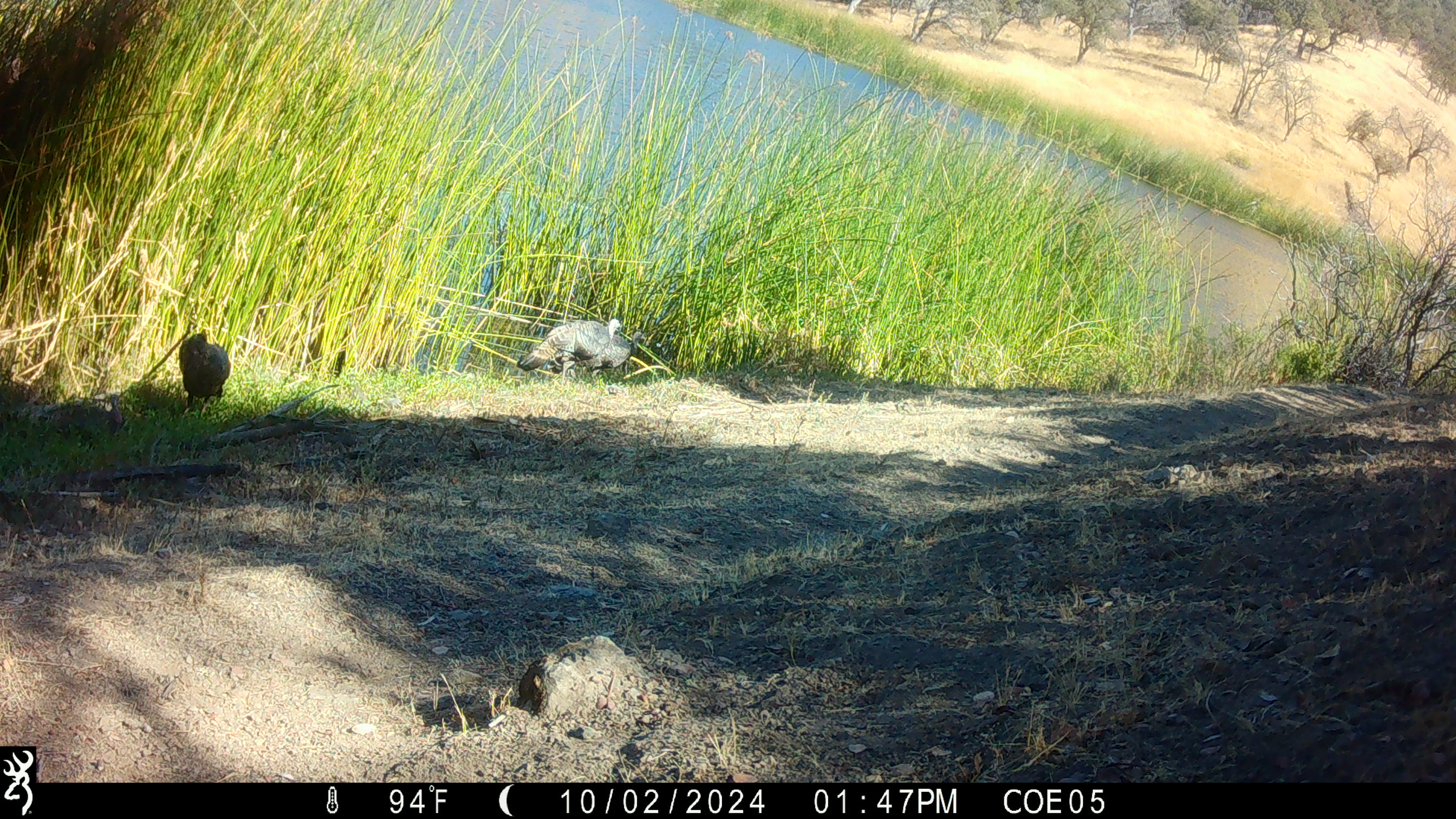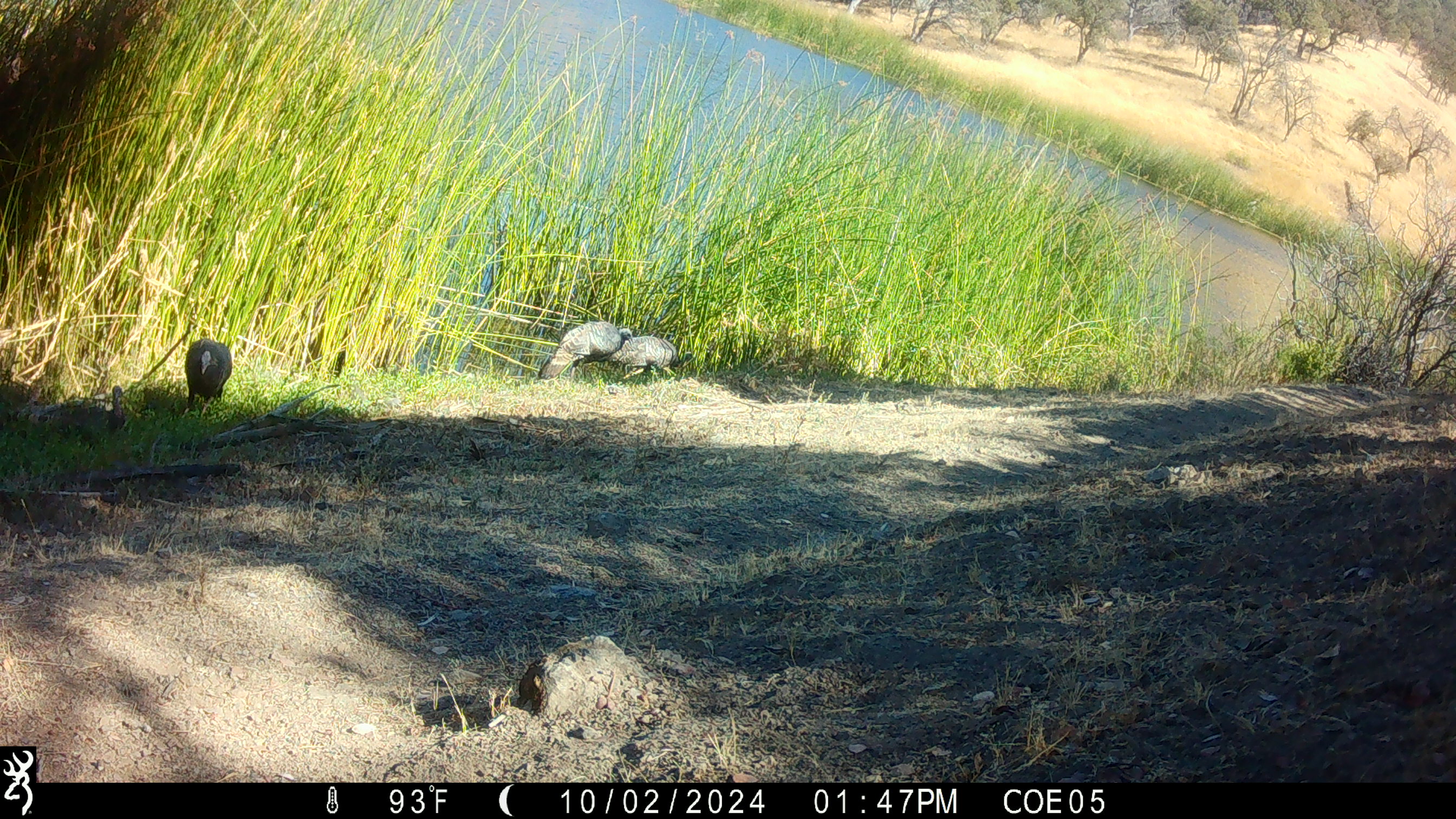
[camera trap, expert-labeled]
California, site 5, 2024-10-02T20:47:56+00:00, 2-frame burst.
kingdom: Animalia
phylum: Chordata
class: Aves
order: Galliformes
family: Phasianidae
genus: Meleagris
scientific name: Meleagris gallopavo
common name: turkey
Turkey (Meleagris gallopavo).